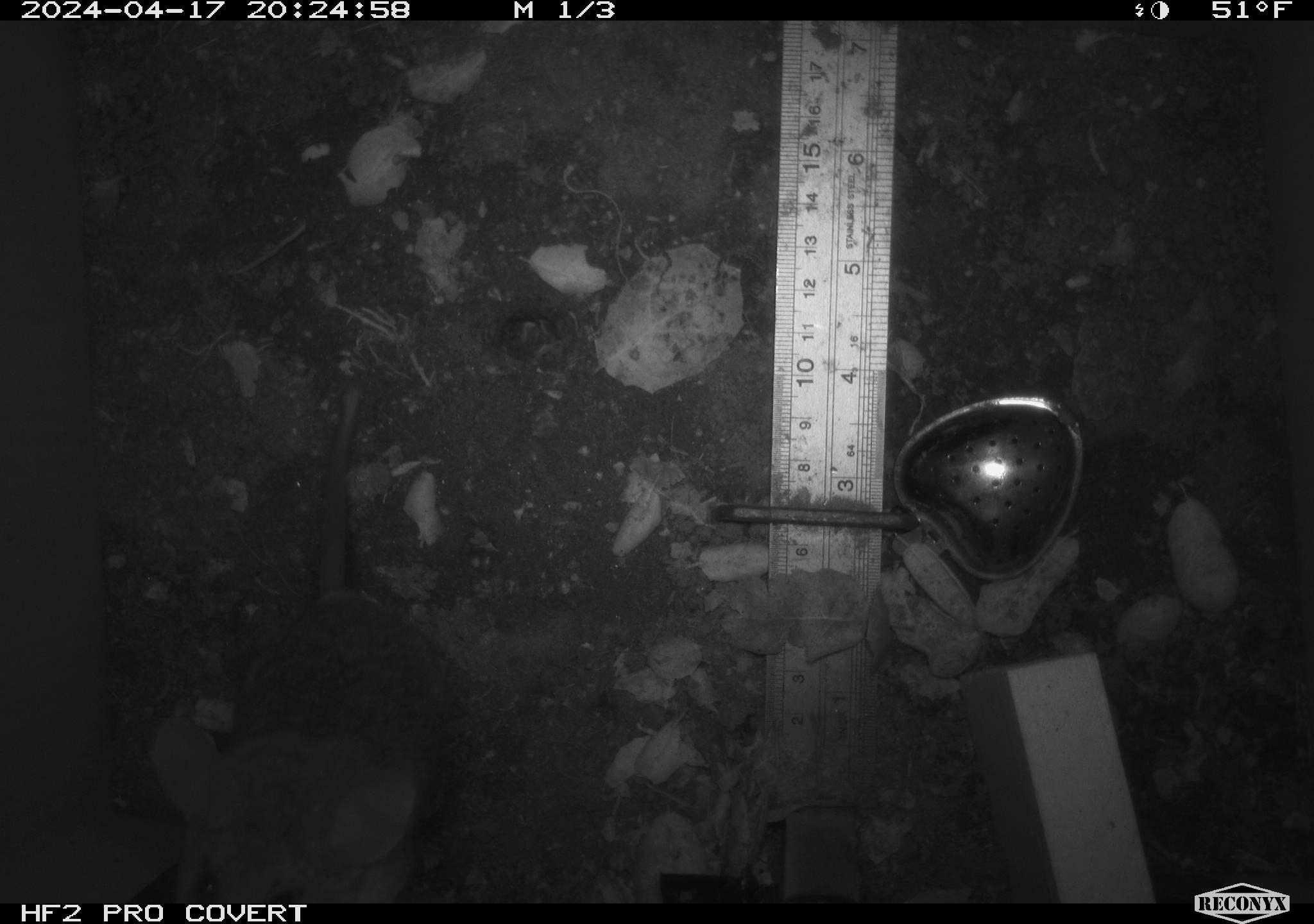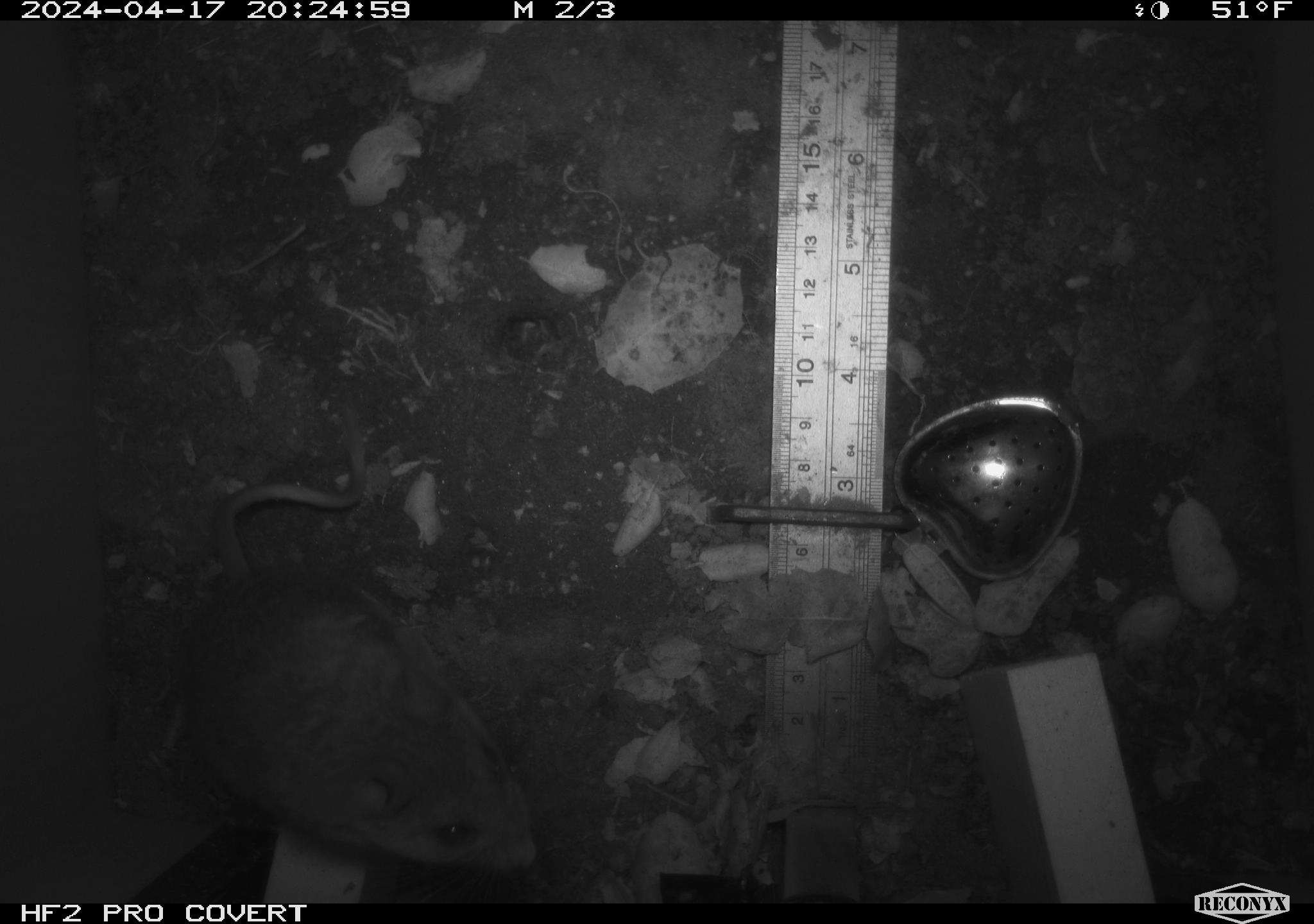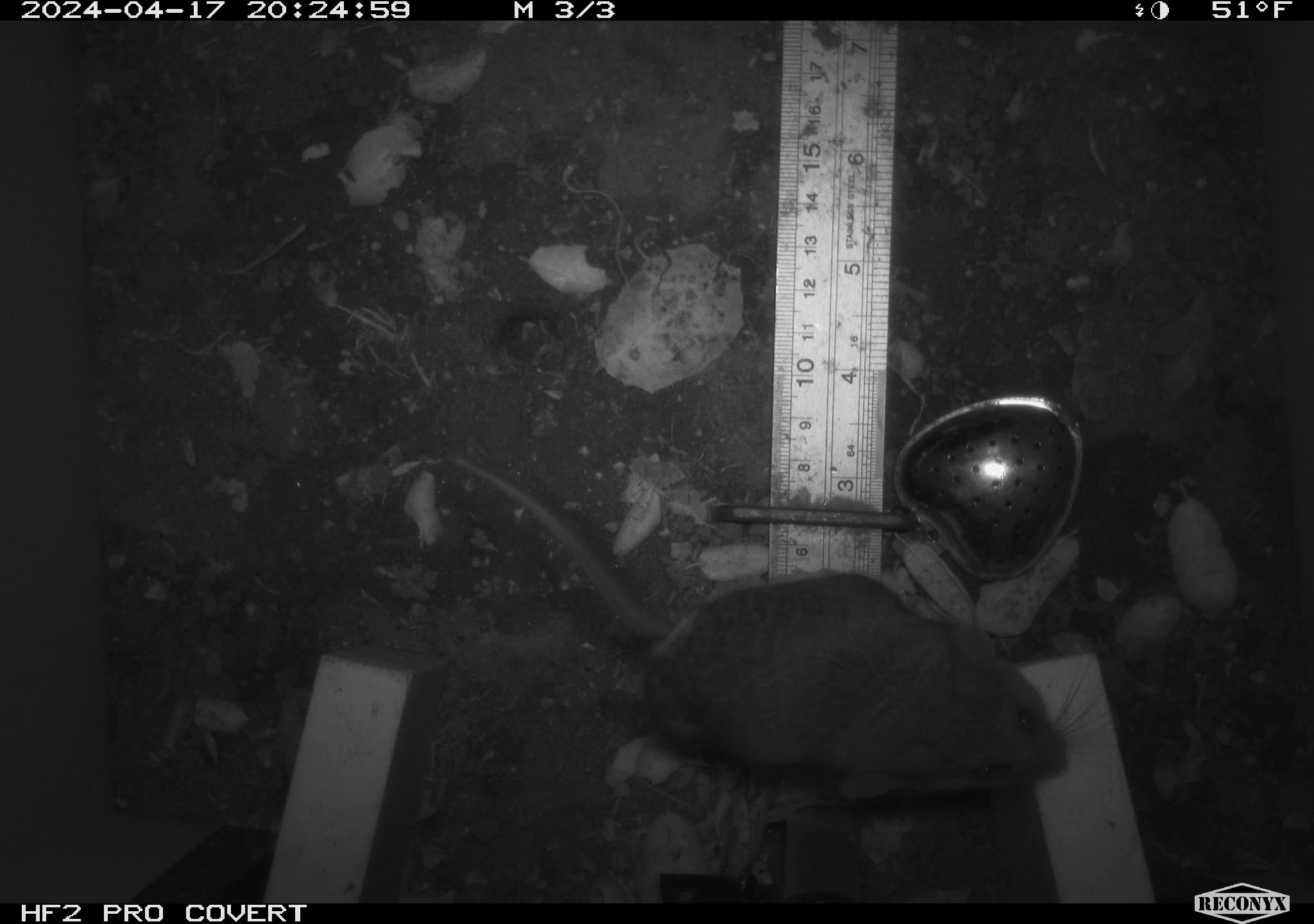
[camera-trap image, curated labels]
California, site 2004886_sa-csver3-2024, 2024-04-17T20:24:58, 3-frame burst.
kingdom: Animalia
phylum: Chordata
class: Mammalia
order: Rodentia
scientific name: Rodentia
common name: rodent